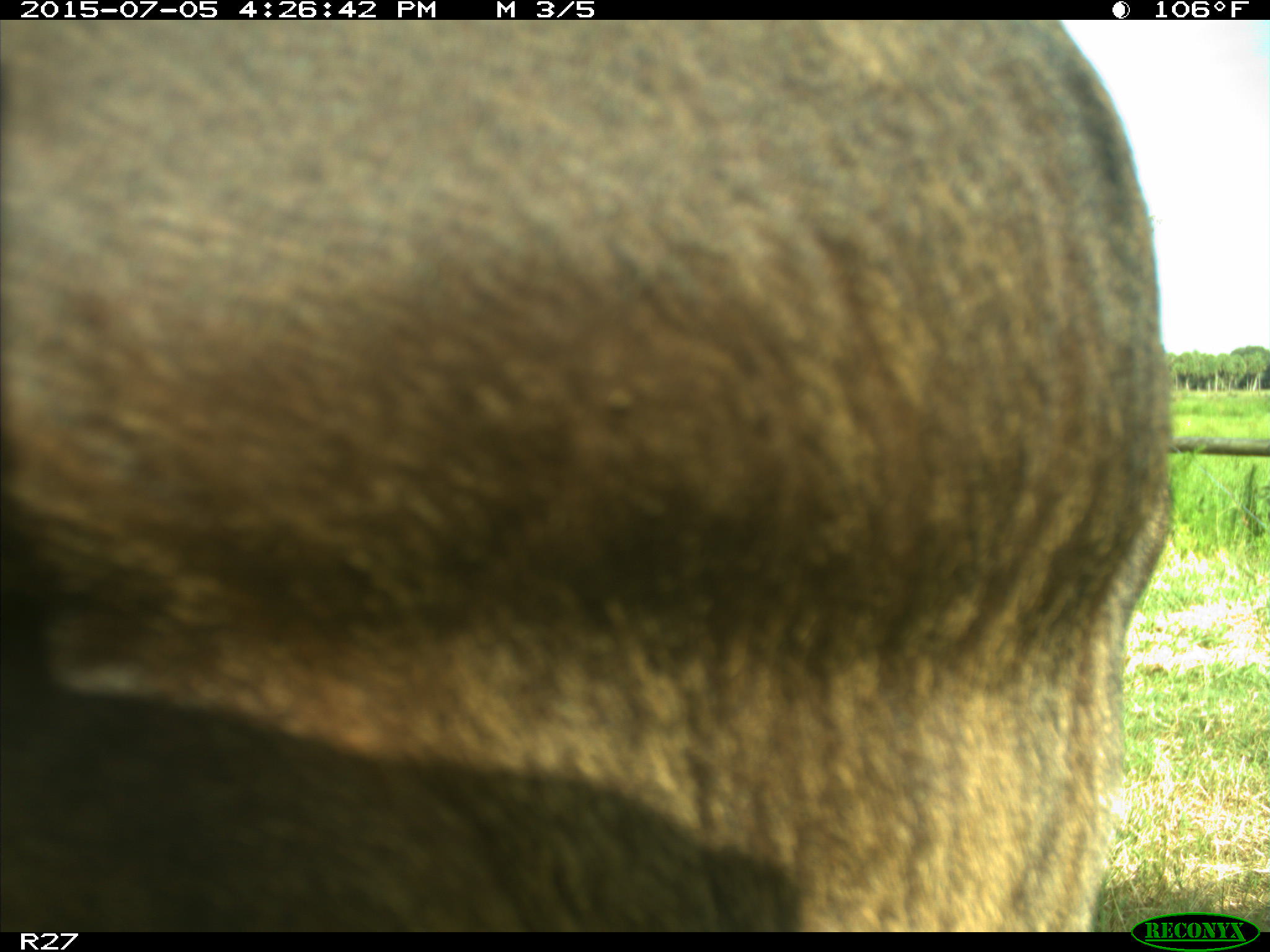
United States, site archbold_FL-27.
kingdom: Animalia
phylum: Chordata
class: Mammalia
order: Artiodactyla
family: Bovidae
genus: Bos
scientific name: Bos taurus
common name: domestic cow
Bos taurus (domestic cow).